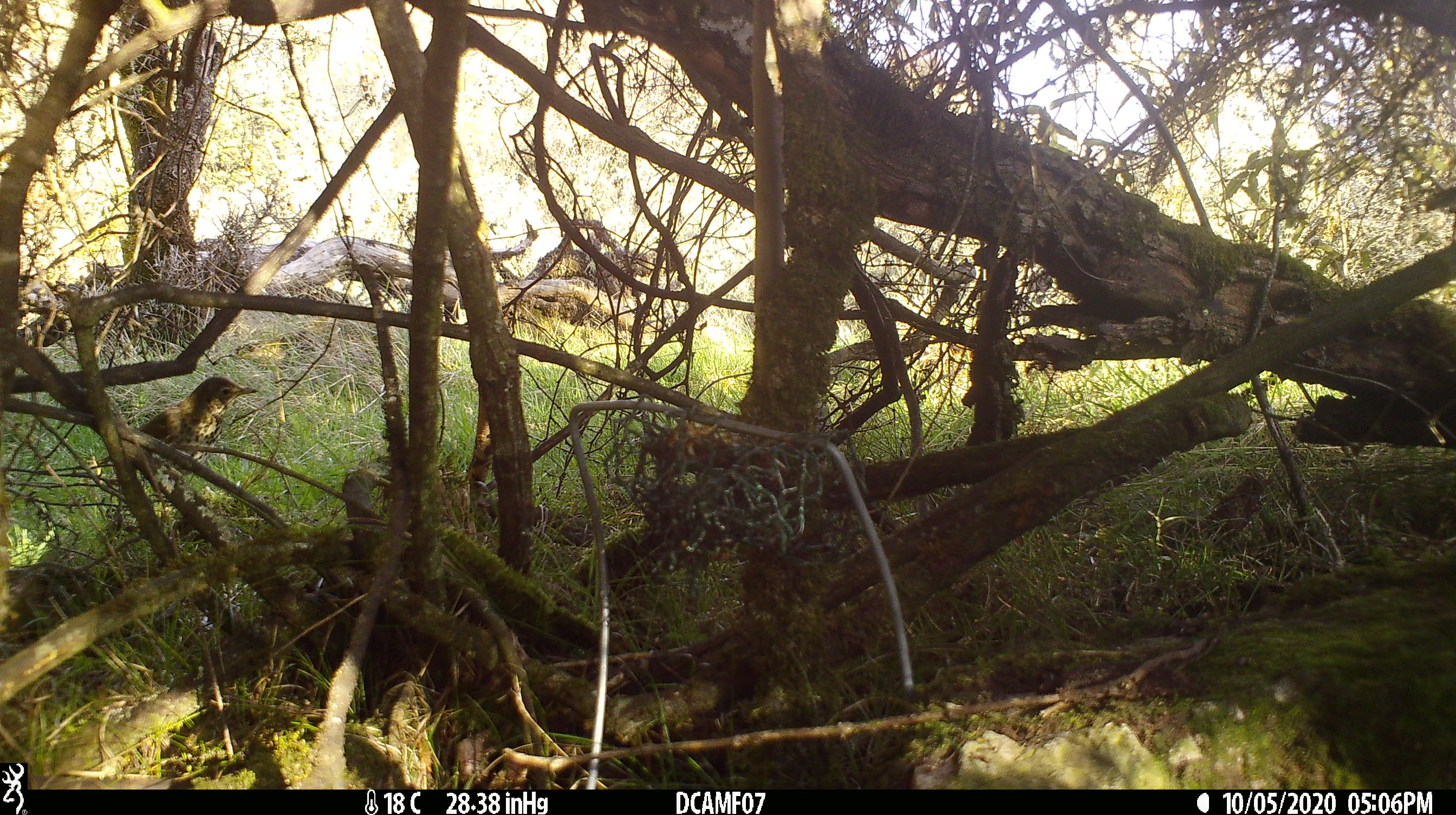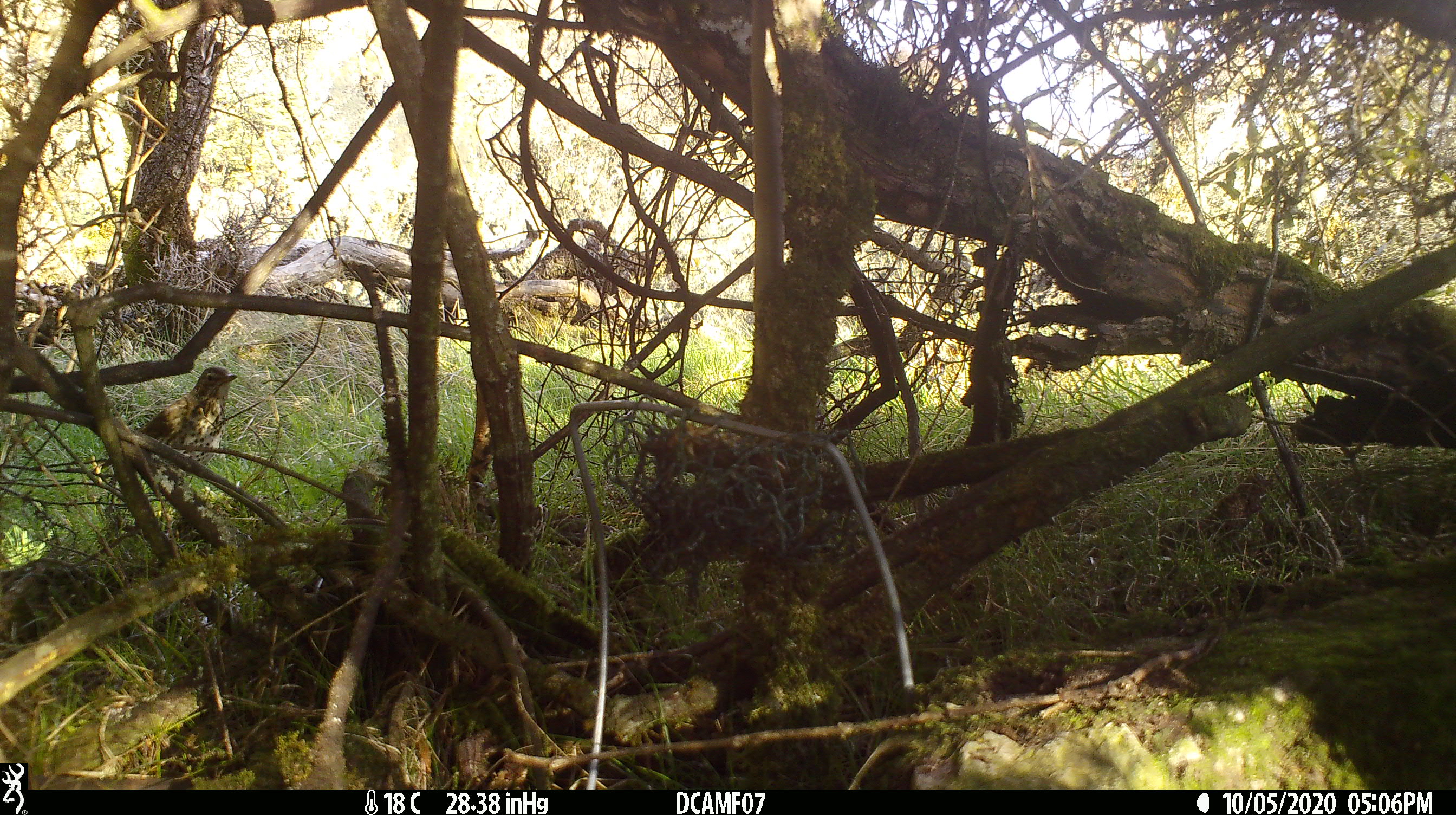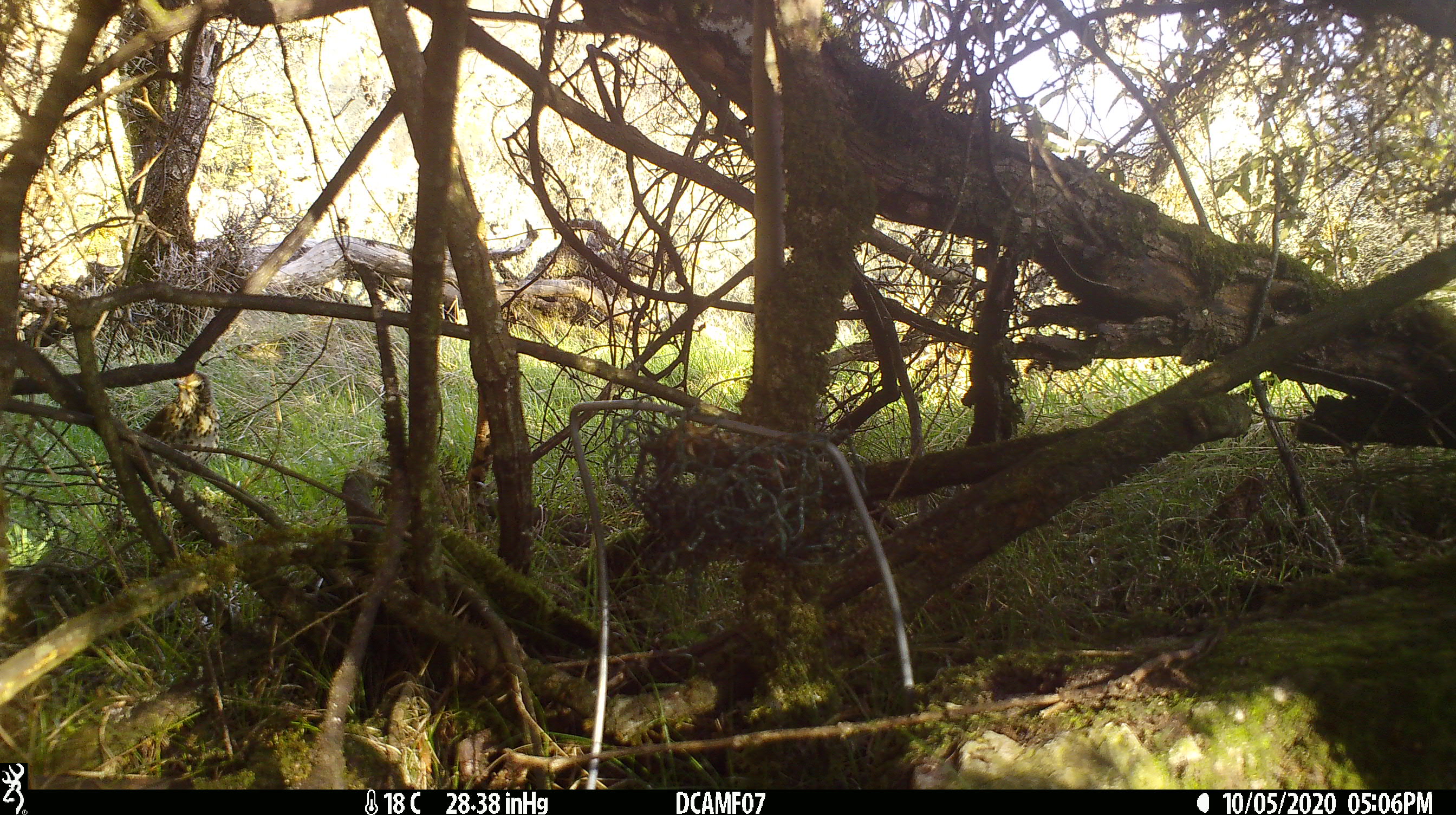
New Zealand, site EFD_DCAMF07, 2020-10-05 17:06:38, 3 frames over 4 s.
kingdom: Animalia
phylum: Chordata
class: Aves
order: Passeriformes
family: Turdidae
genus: Turdus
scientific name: Turdus philomelos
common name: song thrush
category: thrush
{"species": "thrush (song thrush) (Turdus philomelos)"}